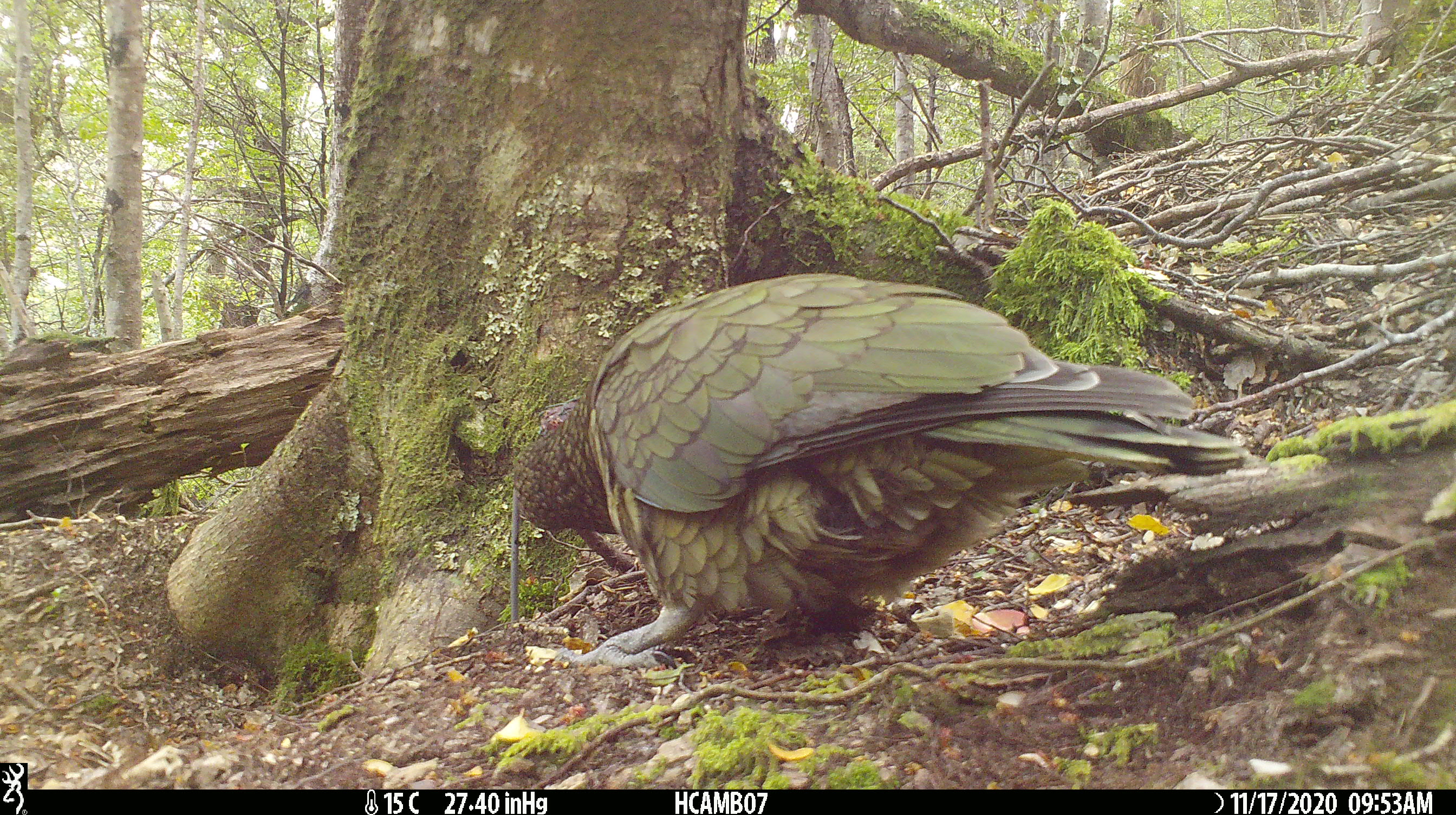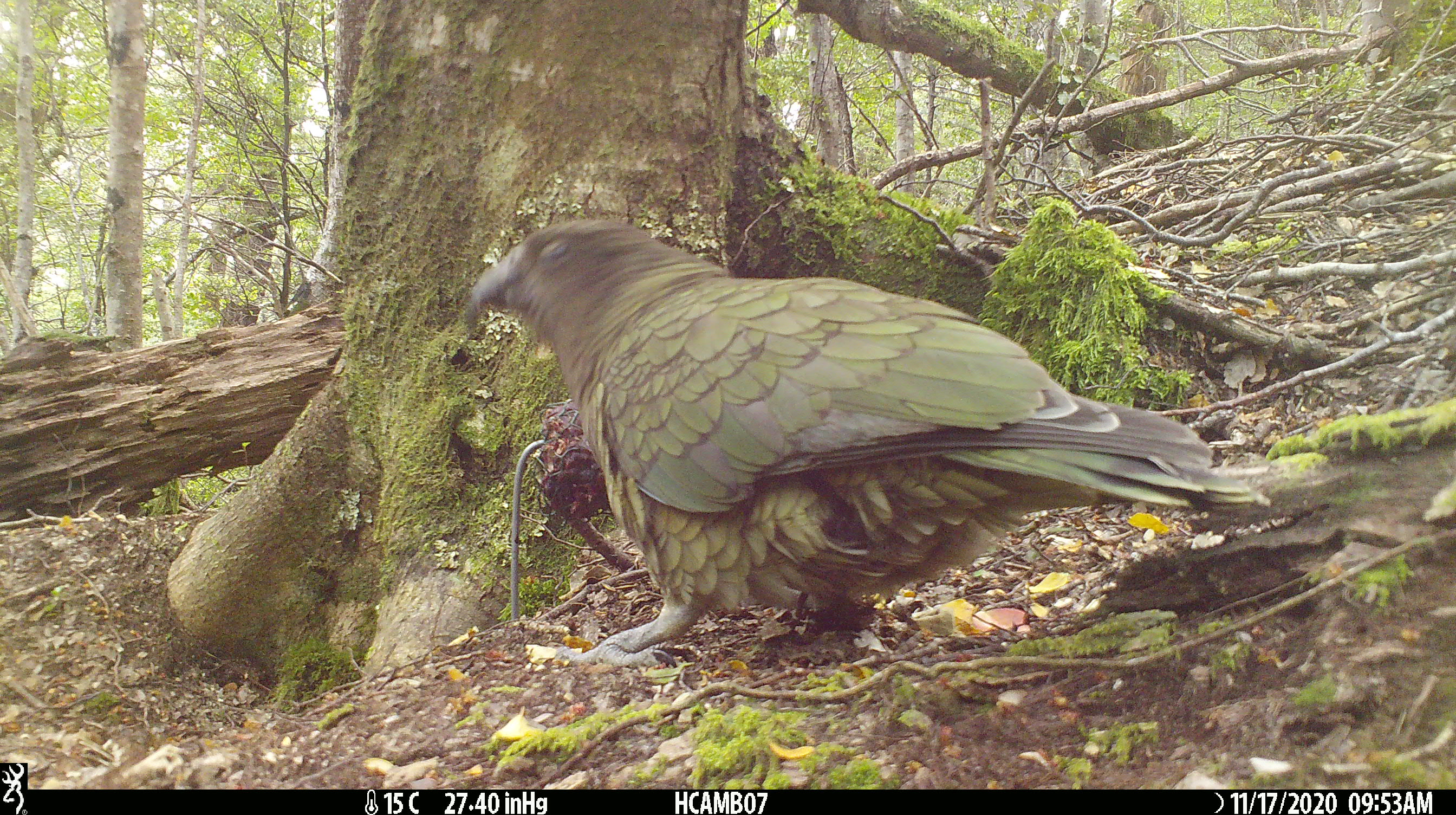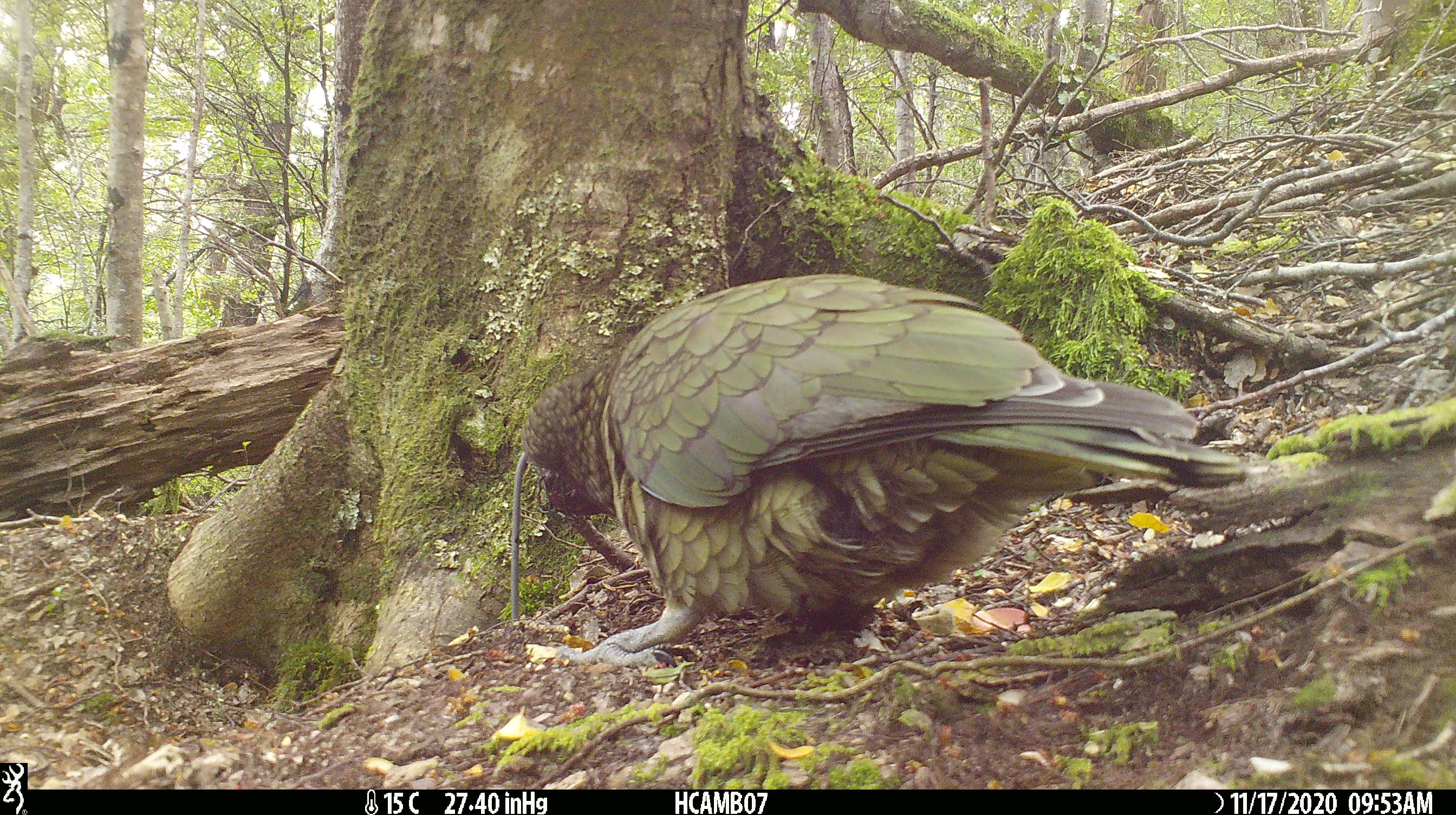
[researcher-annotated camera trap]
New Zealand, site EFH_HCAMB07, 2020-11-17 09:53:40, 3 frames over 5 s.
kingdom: Animalia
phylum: Chordata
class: Aves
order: Psittaciformes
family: Strigopidae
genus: Nestor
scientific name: Nestor notabilis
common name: kea